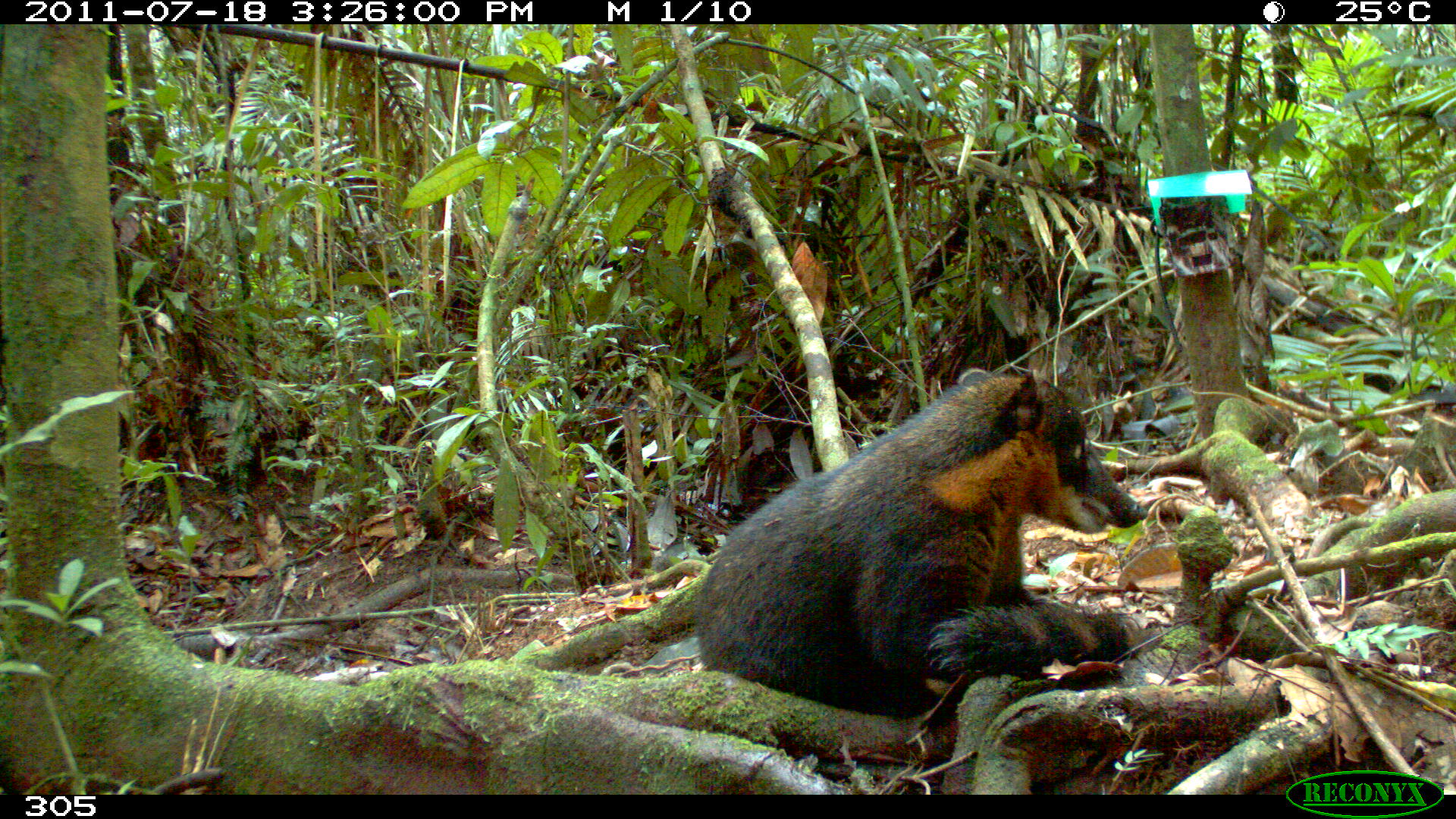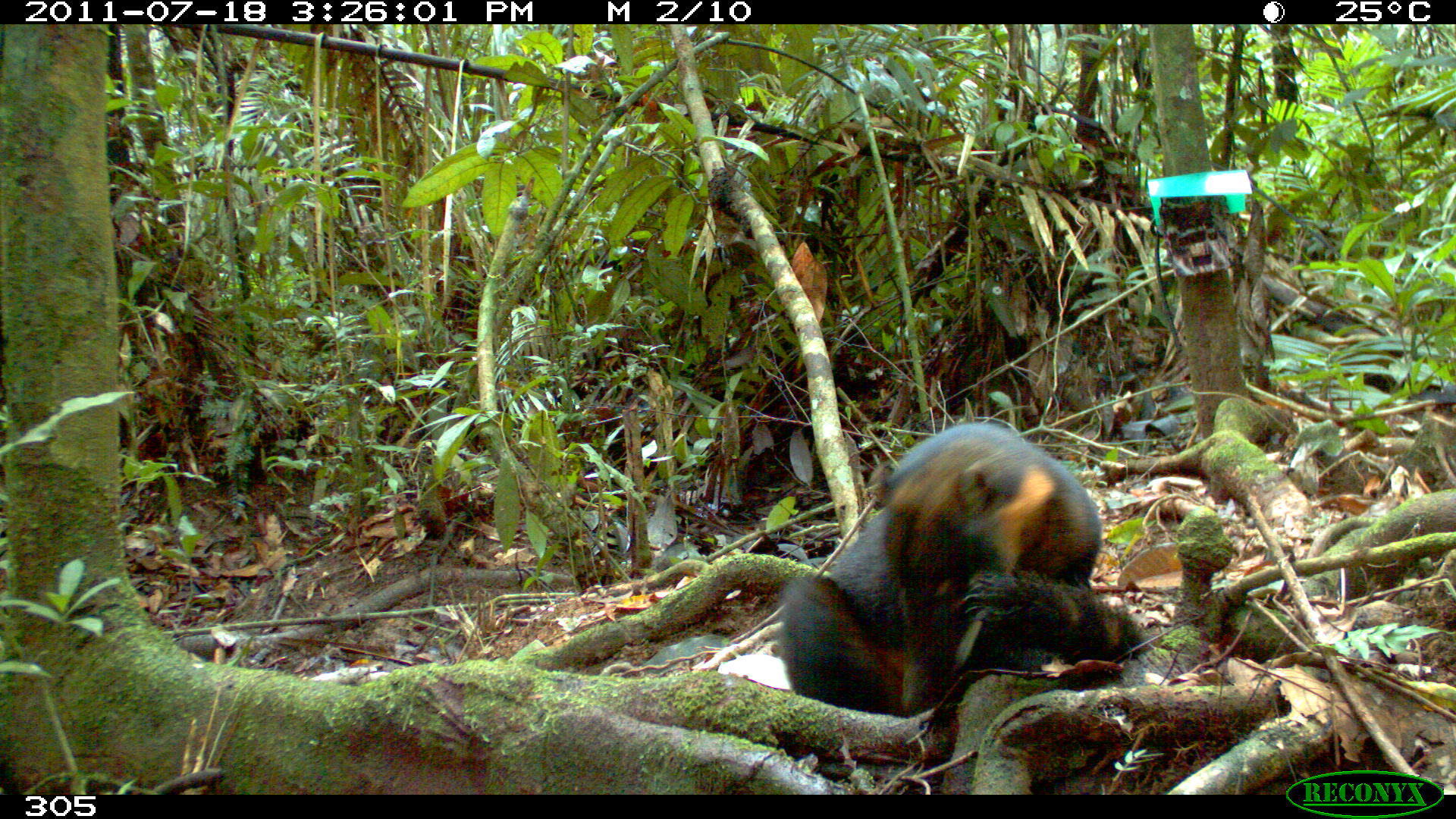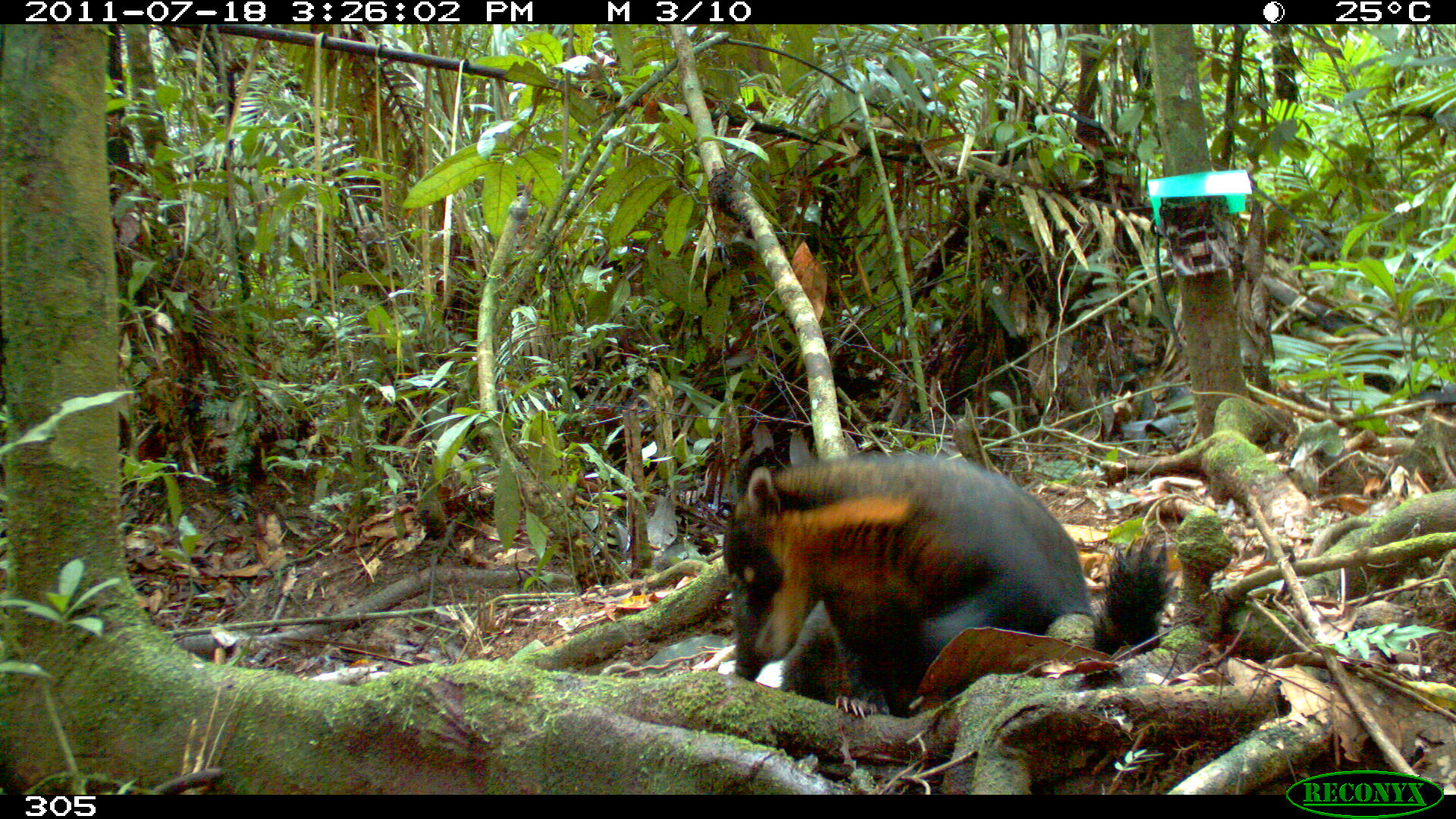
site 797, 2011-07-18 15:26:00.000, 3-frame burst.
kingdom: Animalia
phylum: Chordata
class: Mammalia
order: Carnivora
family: Procyonidae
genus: Nasua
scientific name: Nasua nasua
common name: south american coati